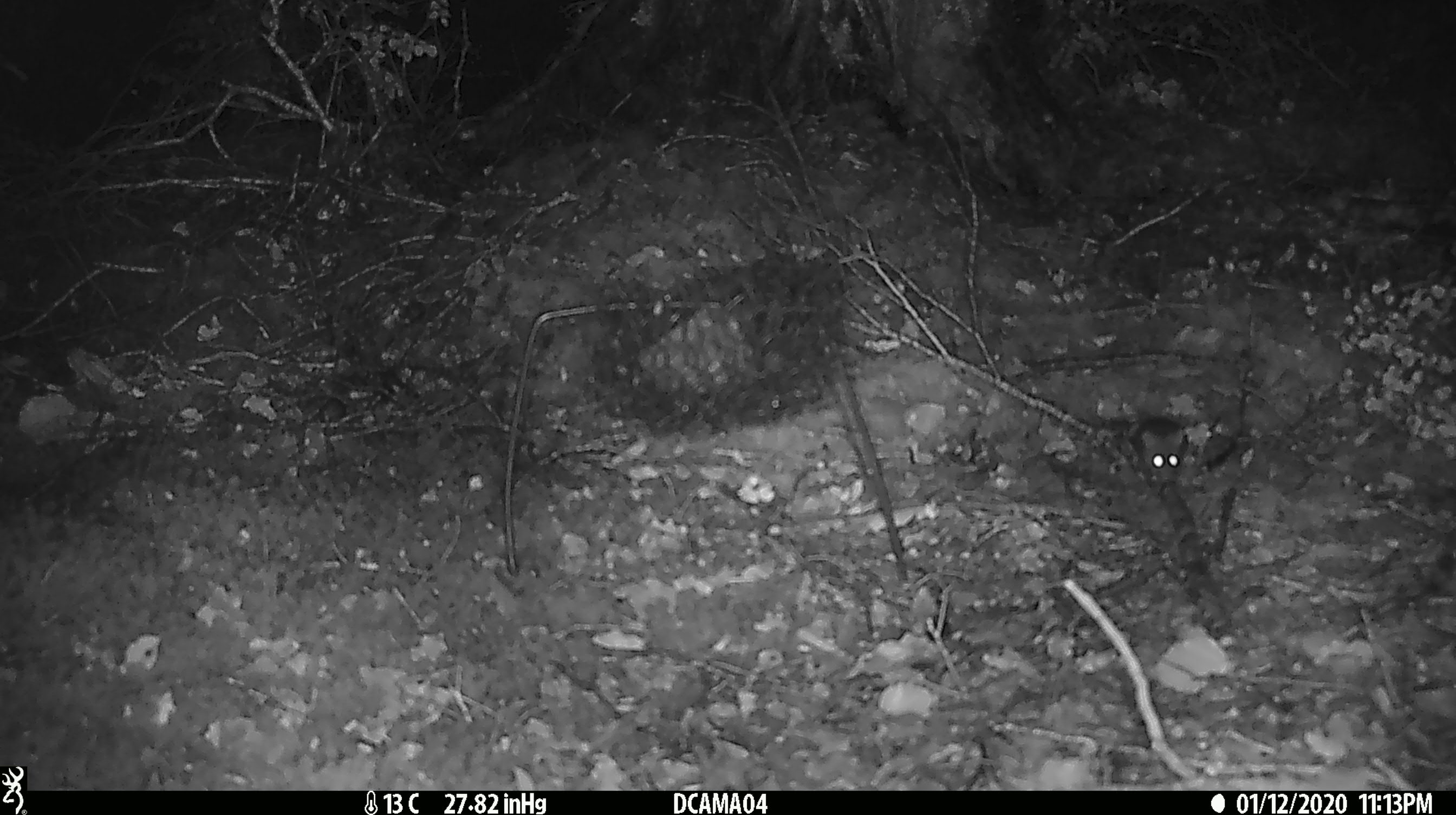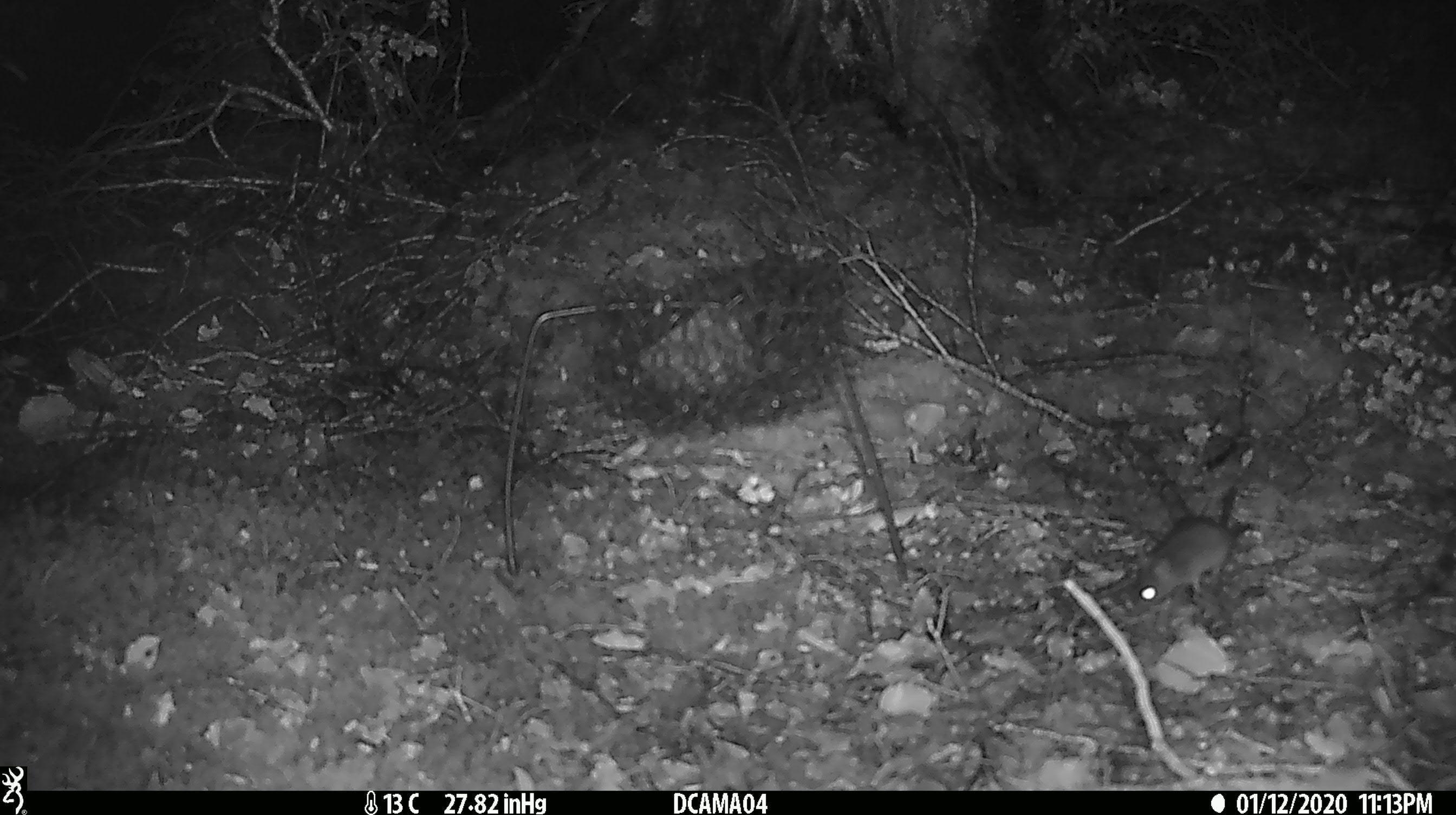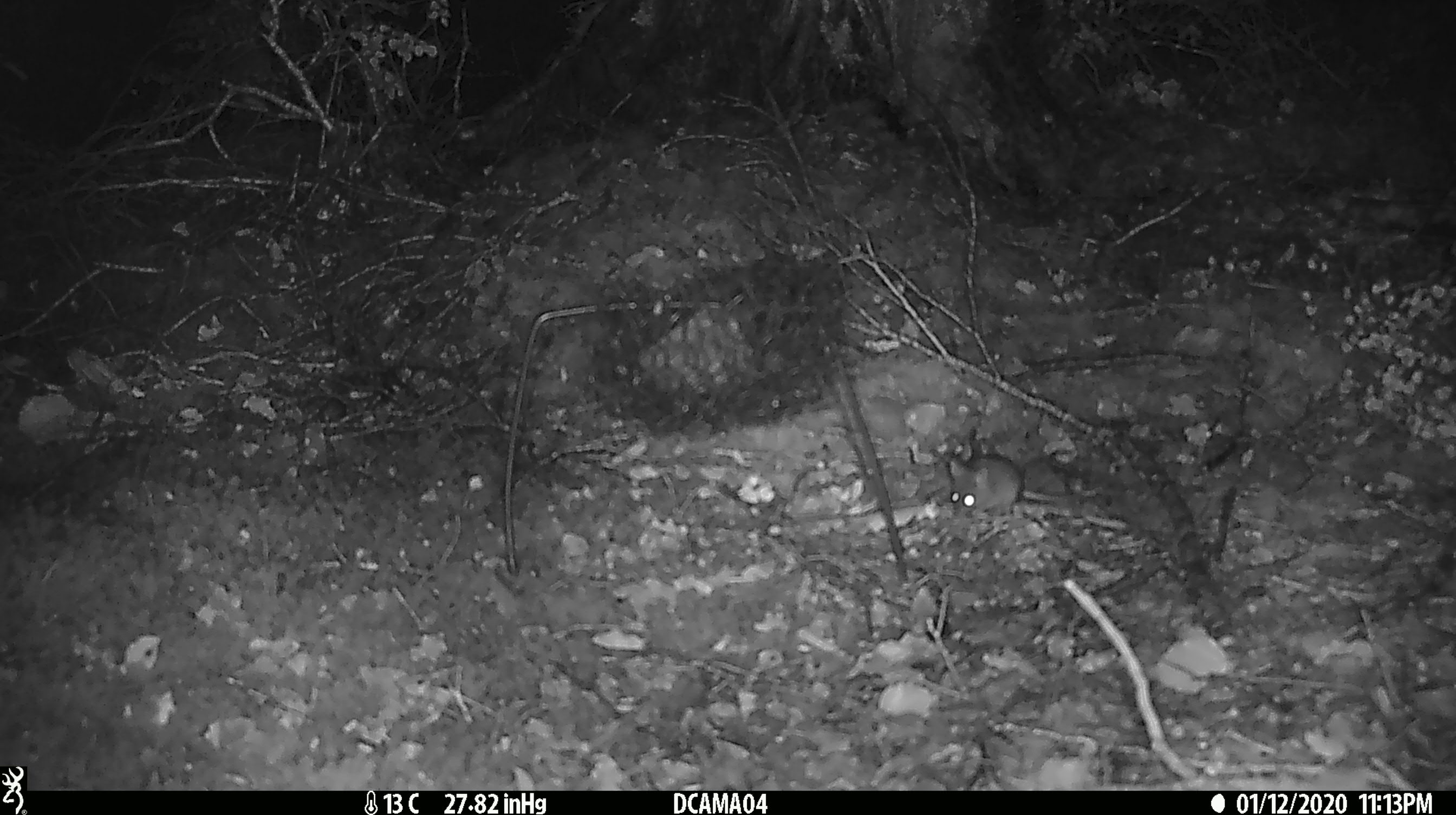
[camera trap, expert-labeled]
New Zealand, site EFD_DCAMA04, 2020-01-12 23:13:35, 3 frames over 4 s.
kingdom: Animalia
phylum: Chordata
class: Mammalia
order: Rodentia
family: Muridae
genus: Mus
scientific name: Mus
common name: mouse